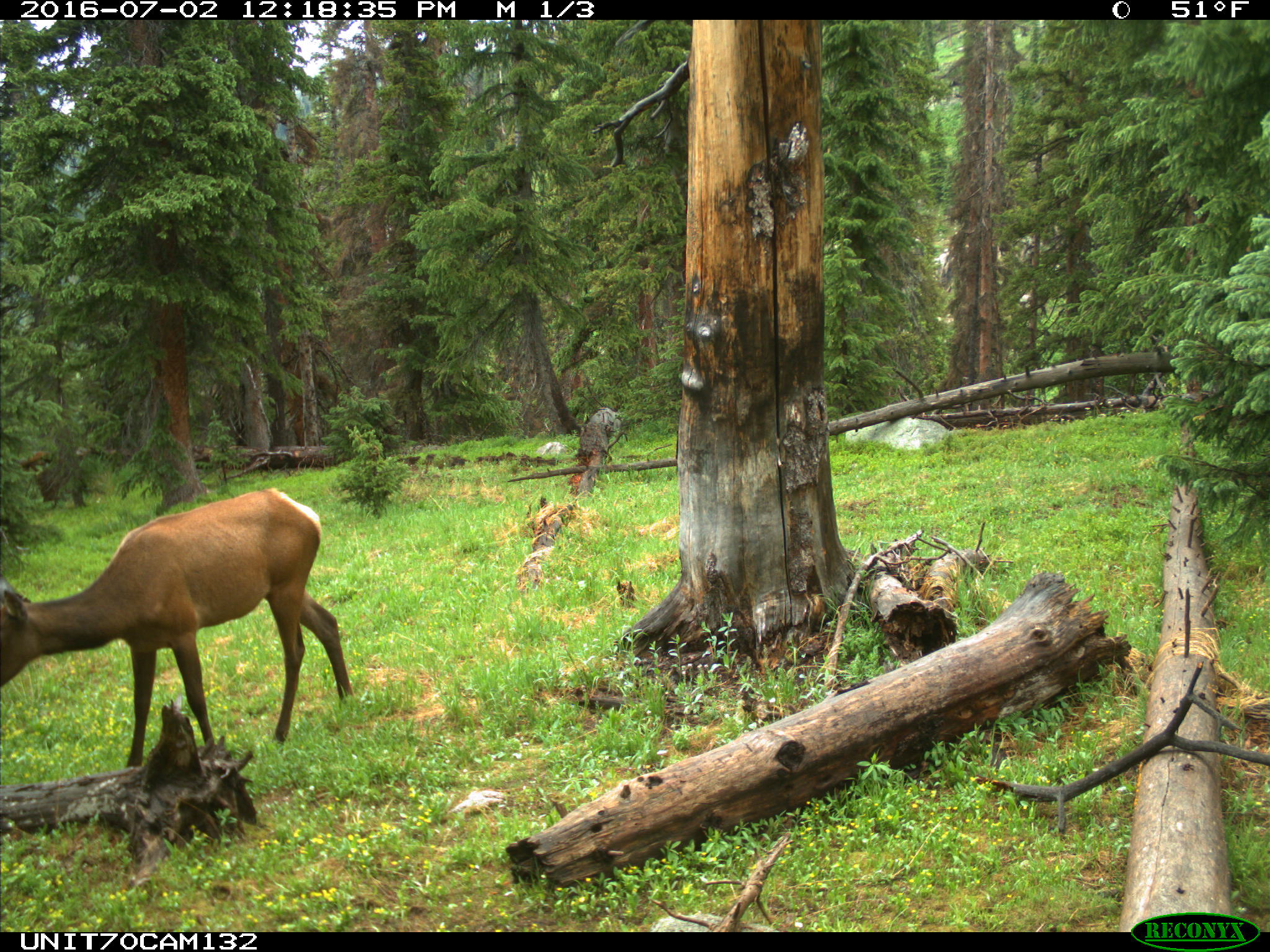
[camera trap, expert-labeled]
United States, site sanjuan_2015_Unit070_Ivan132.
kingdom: Animalia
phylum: Chordata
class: Mammalia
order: Artiodactyla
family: Cervidae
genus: Cervus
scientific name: Cervus elaphus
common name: red deer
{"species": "Cervus elaphus (red deer)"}